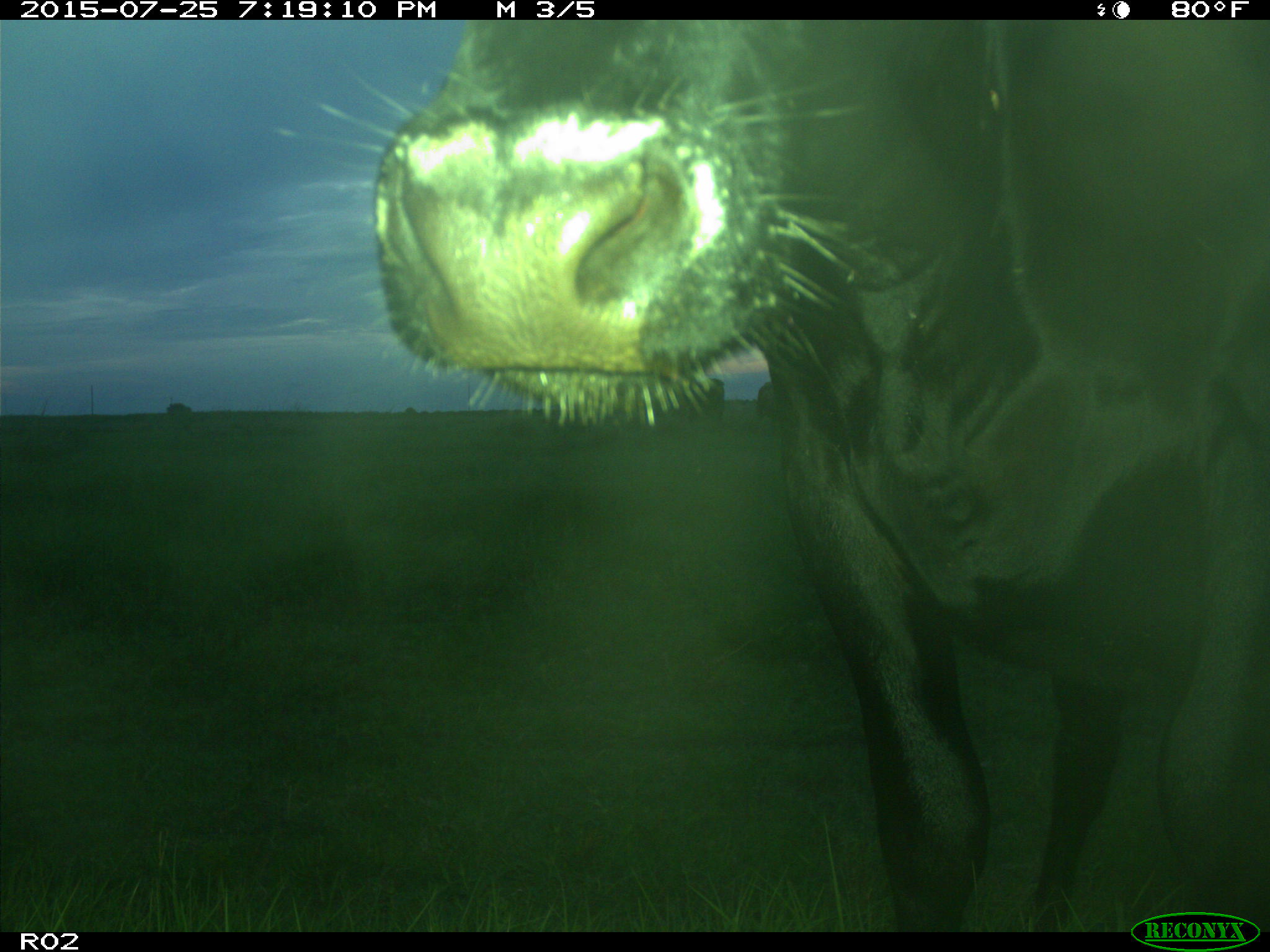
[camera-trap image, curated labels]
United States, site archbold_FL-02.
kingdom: Animalia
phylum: Chordata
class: Mammalia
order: Artiodactyla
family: Bovidae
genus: Bos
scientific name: Bos taurus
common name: domestic cow